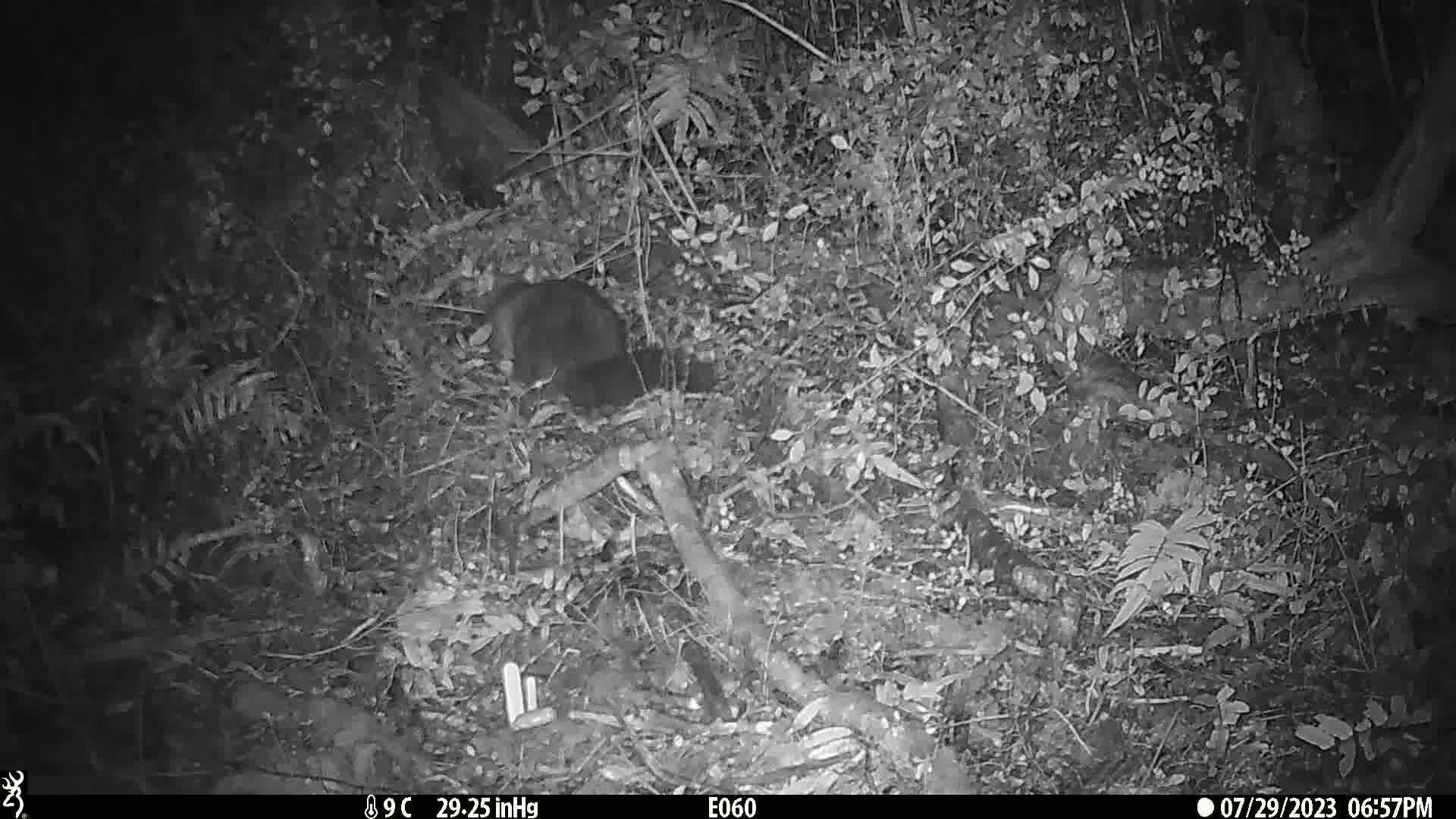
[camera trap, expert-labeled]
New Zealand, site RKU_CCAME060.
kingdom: Animalia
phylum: Chordata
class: Mammalia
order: Diprotodontia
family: Phalangeridae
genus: Trichosurus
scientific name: Trichosurus vulpecula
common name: common brushtail possum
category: possum